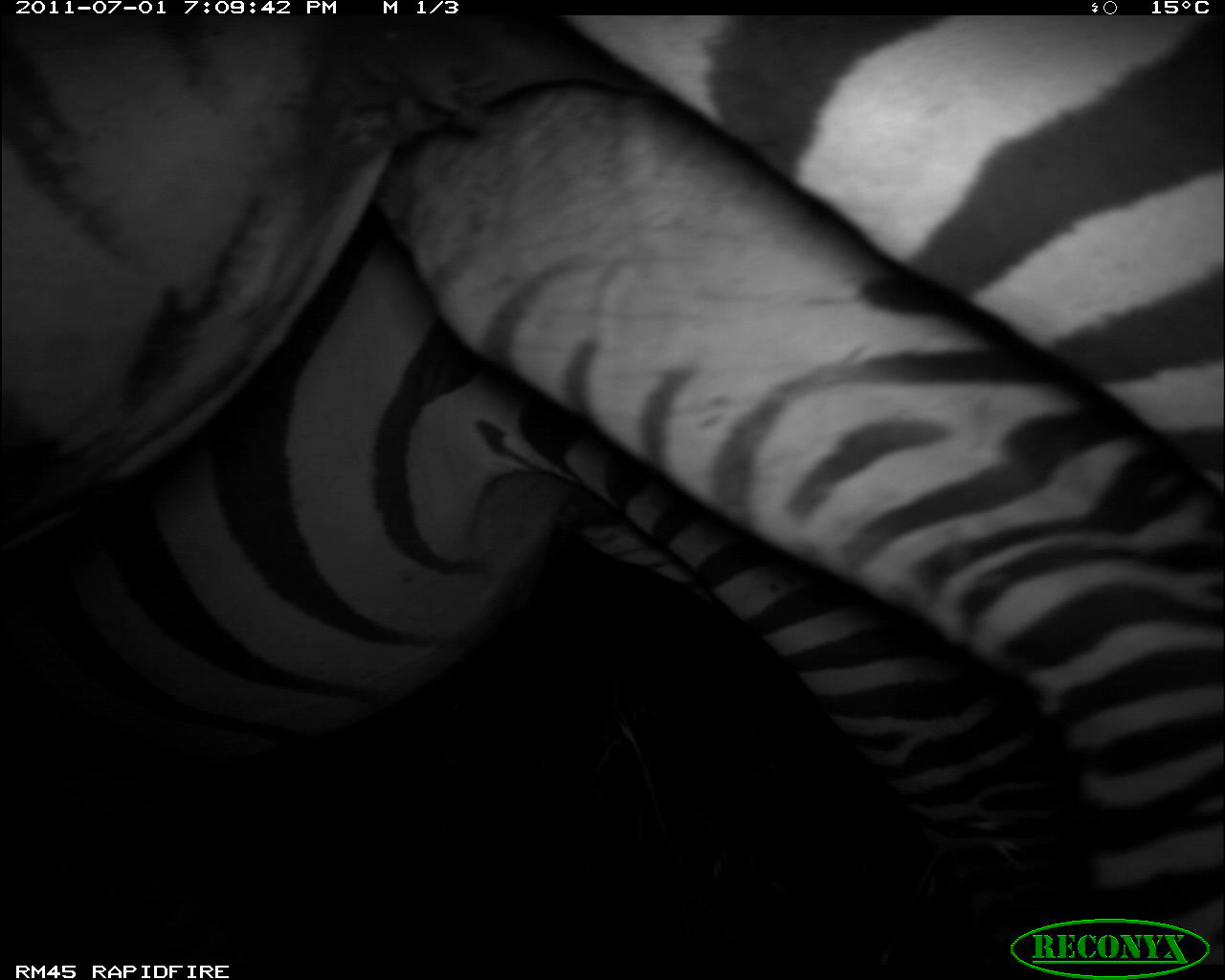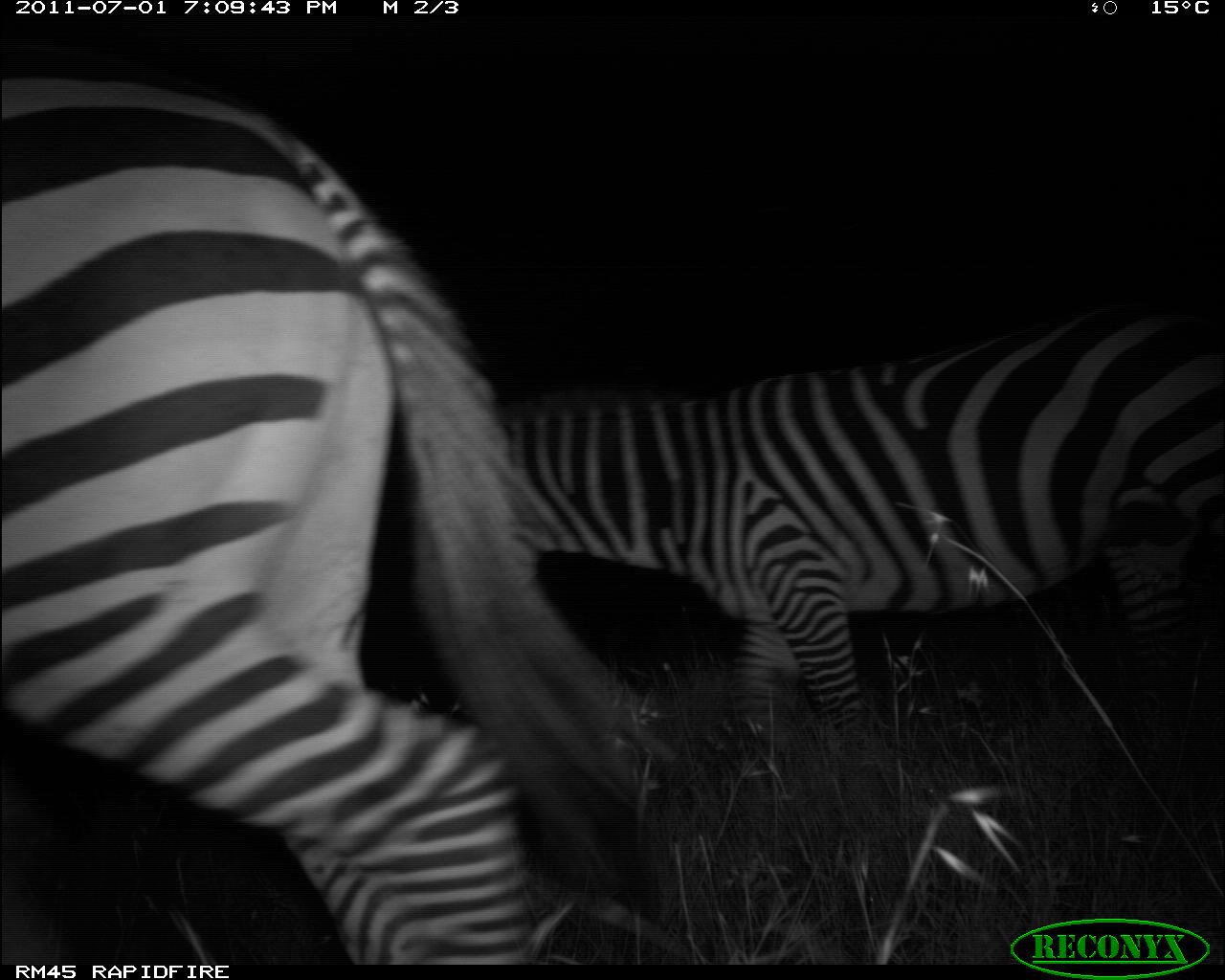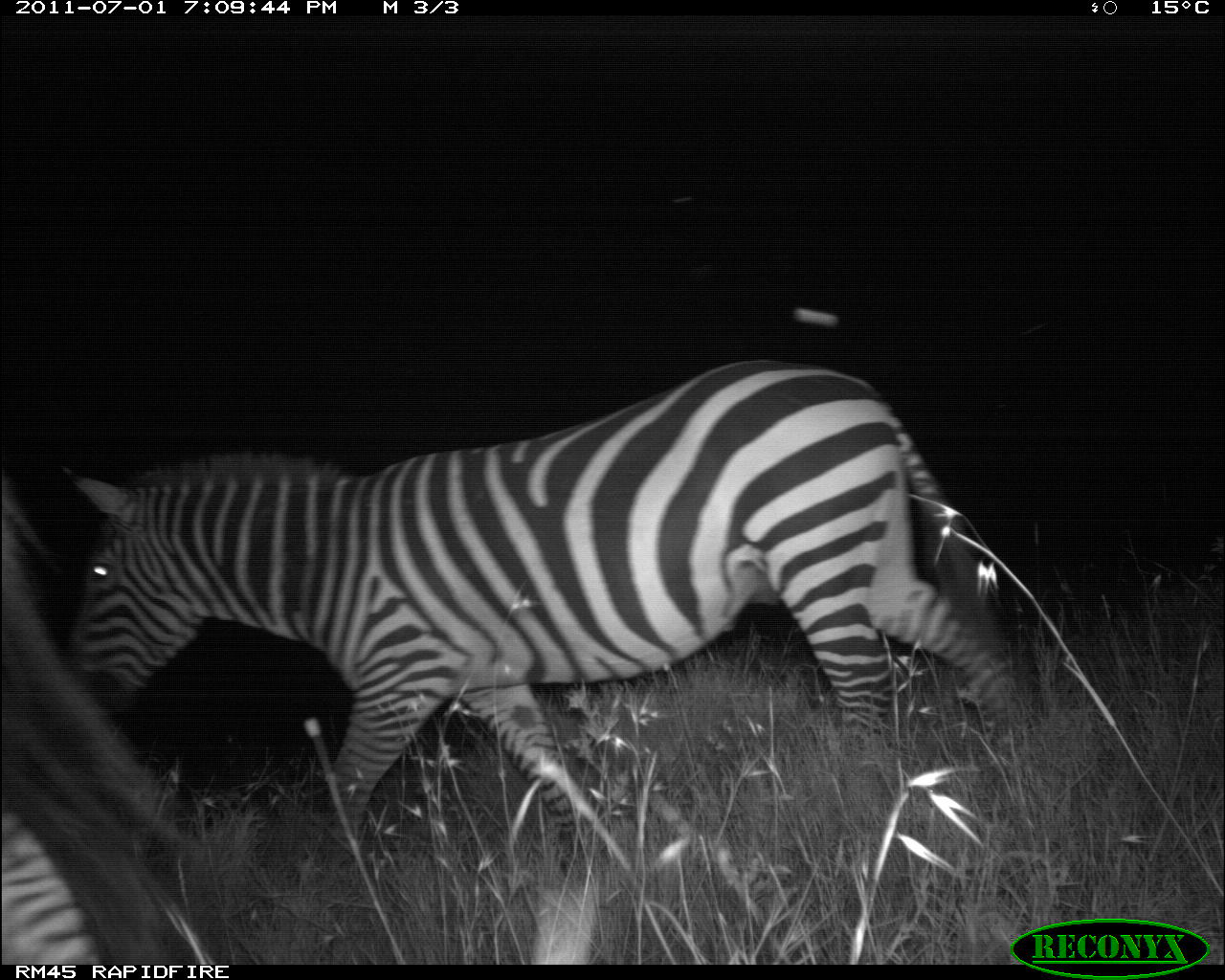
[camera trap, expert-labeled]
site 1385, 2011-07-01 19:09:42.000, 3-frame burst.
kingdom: Animalia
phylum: Chordata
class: Mammalia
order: Perissodactyla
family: Equidae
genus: Equus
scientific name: Equus quagga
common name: plains zebra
Equus quagga (plains zebra), count 2.